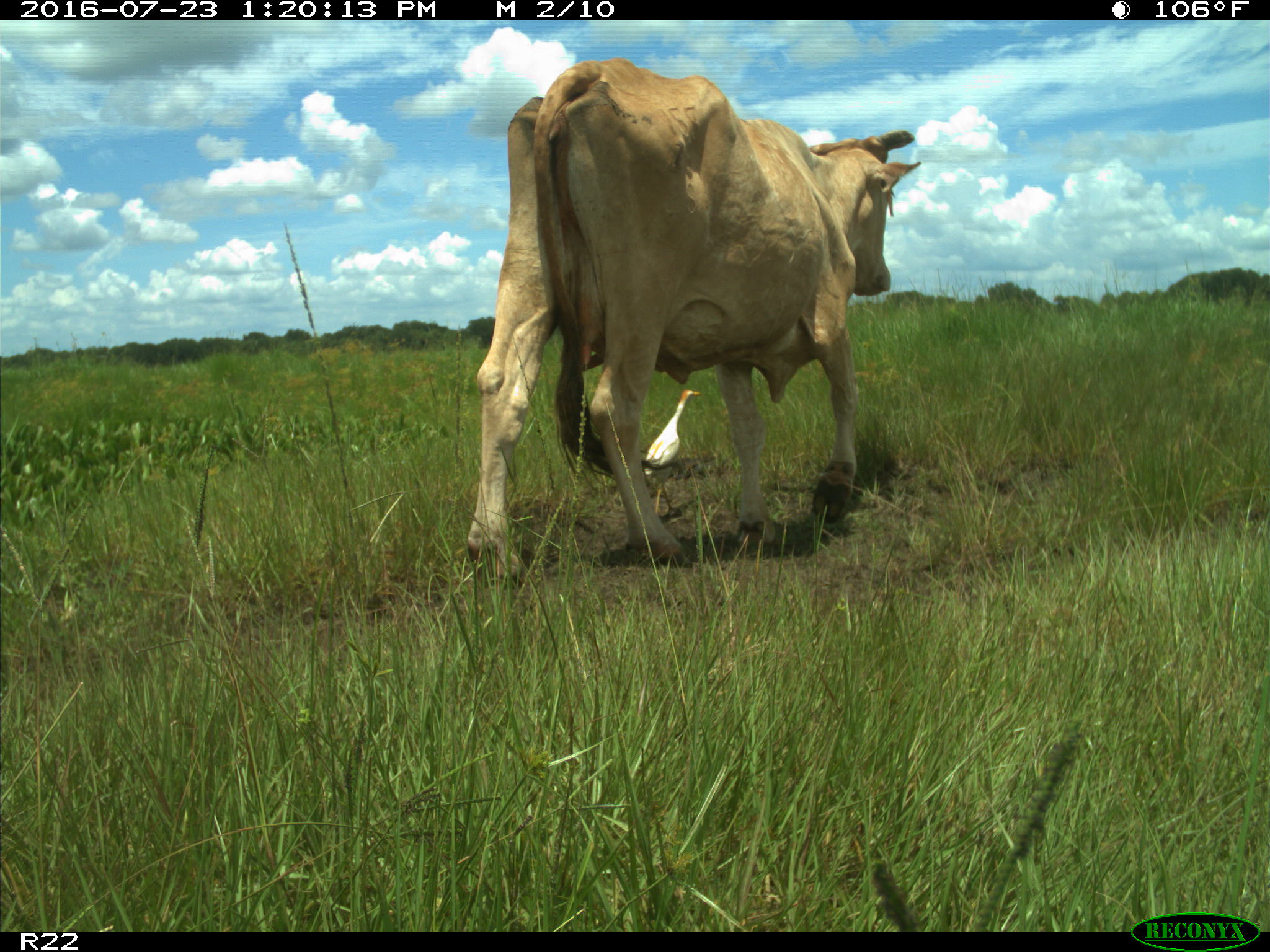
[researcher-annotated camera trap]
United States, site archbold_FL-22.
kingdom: Animalia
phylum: Chordata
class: Mammalia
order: Artiodactyla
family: Bovidae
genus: Bos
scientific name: Bos taurus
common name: domestic cow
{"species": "Bos taurus (domestic cow)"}